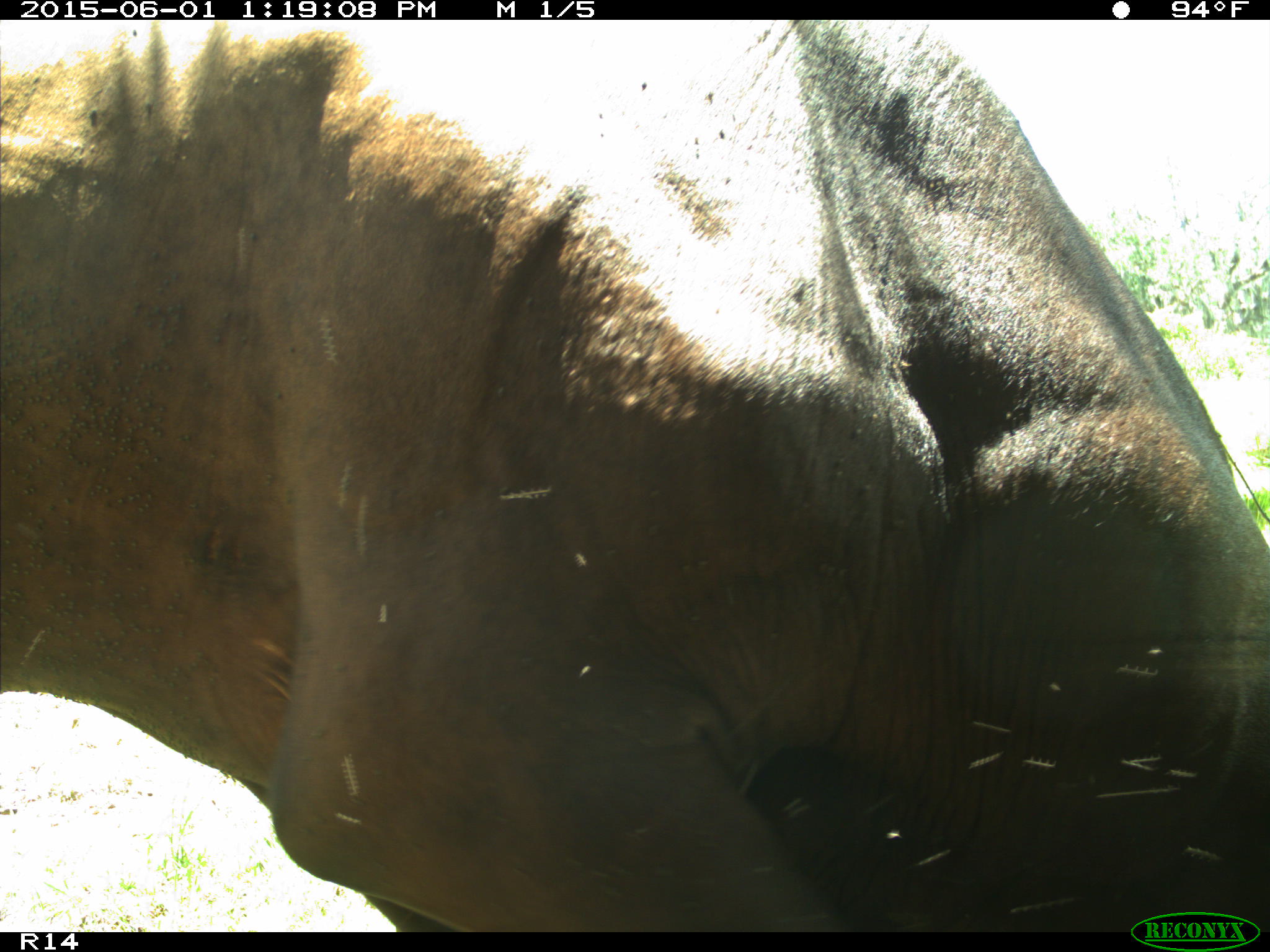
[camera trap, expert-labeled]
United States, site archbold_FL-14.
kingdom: Animalia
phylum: Chordata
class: Mammalia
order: Artiodactyla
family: Bovidae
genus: Bos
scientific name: Bos taurus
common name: domestic cow